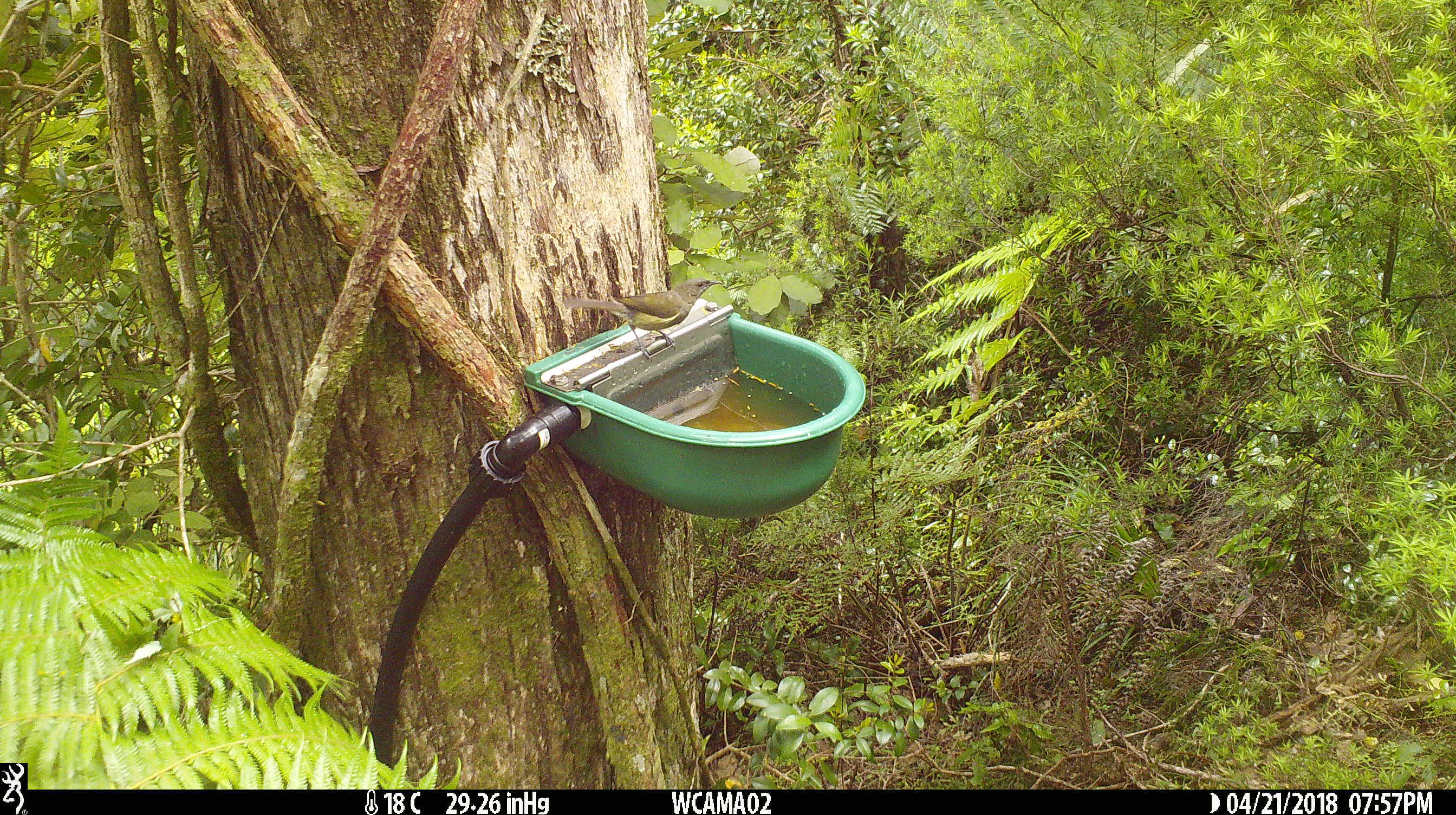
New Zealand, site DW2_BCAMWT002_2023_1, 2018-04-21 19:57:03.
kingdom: Animalia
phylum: Chordata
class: Aves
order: Passeriformes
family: Meliphagidae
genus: Anthornis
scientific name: Anthornis melanura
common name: new zealand bellbird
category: bellbird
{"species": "bellbird (new zealand bellbird) (Anthornis melanura)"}